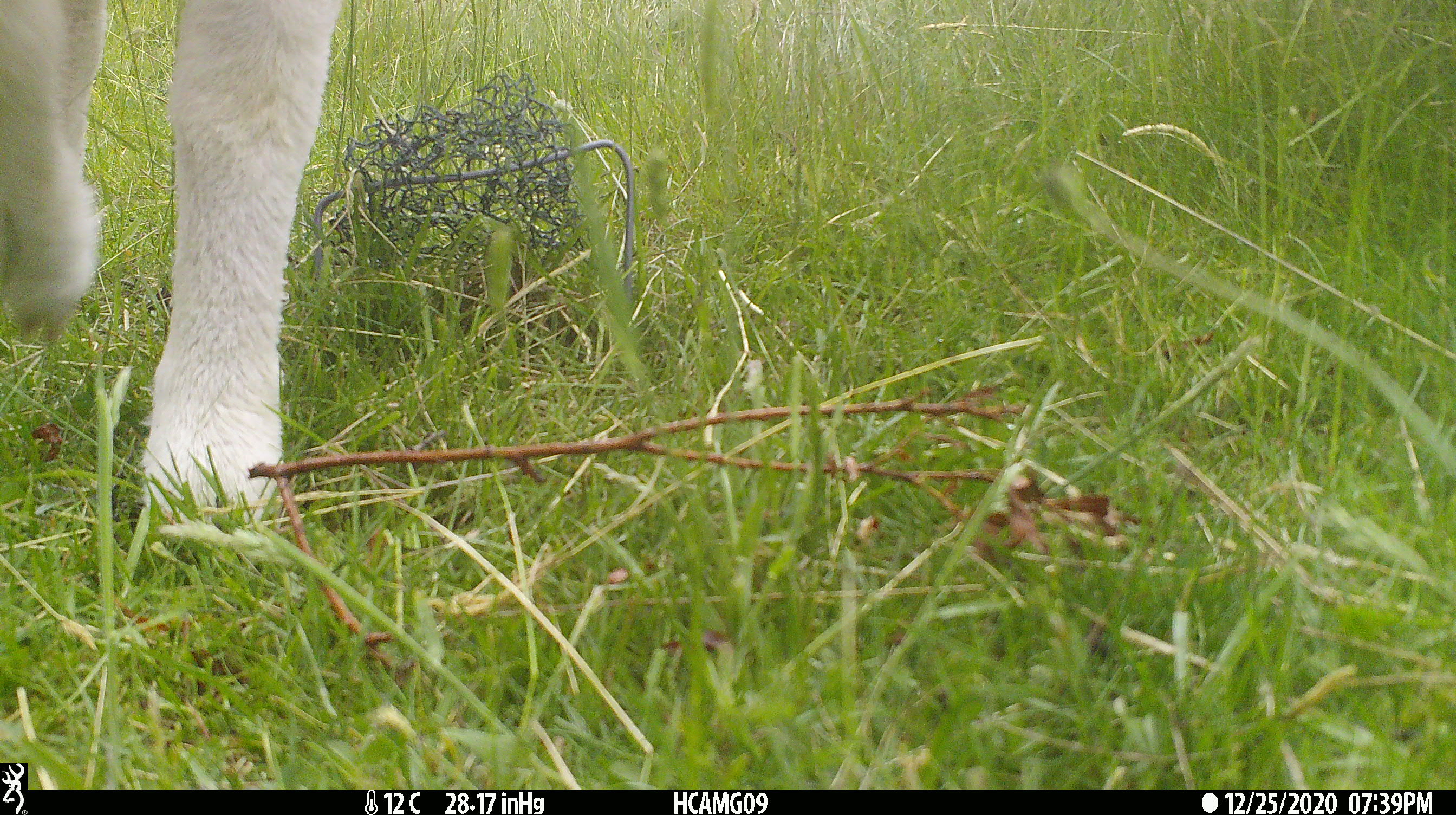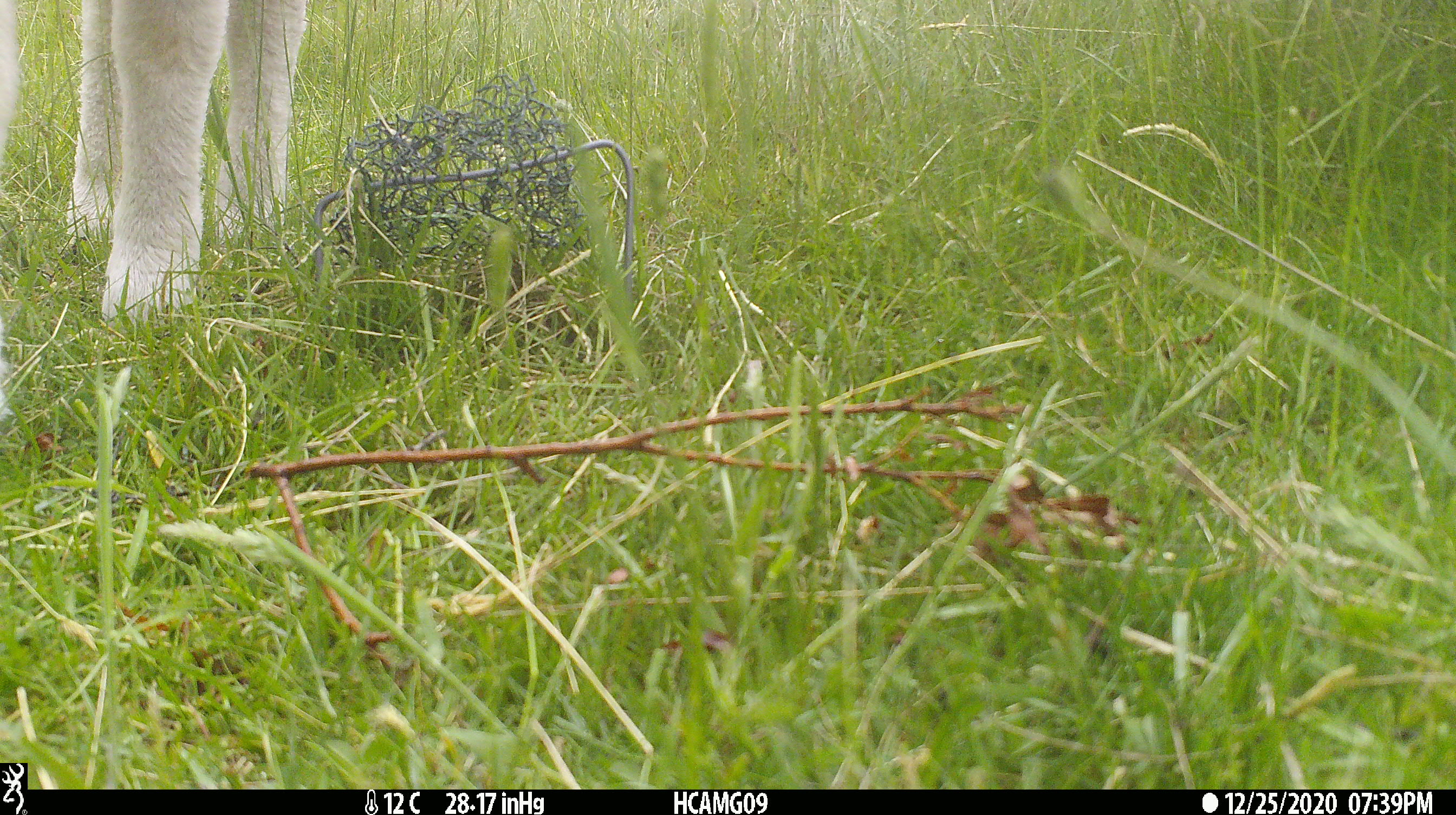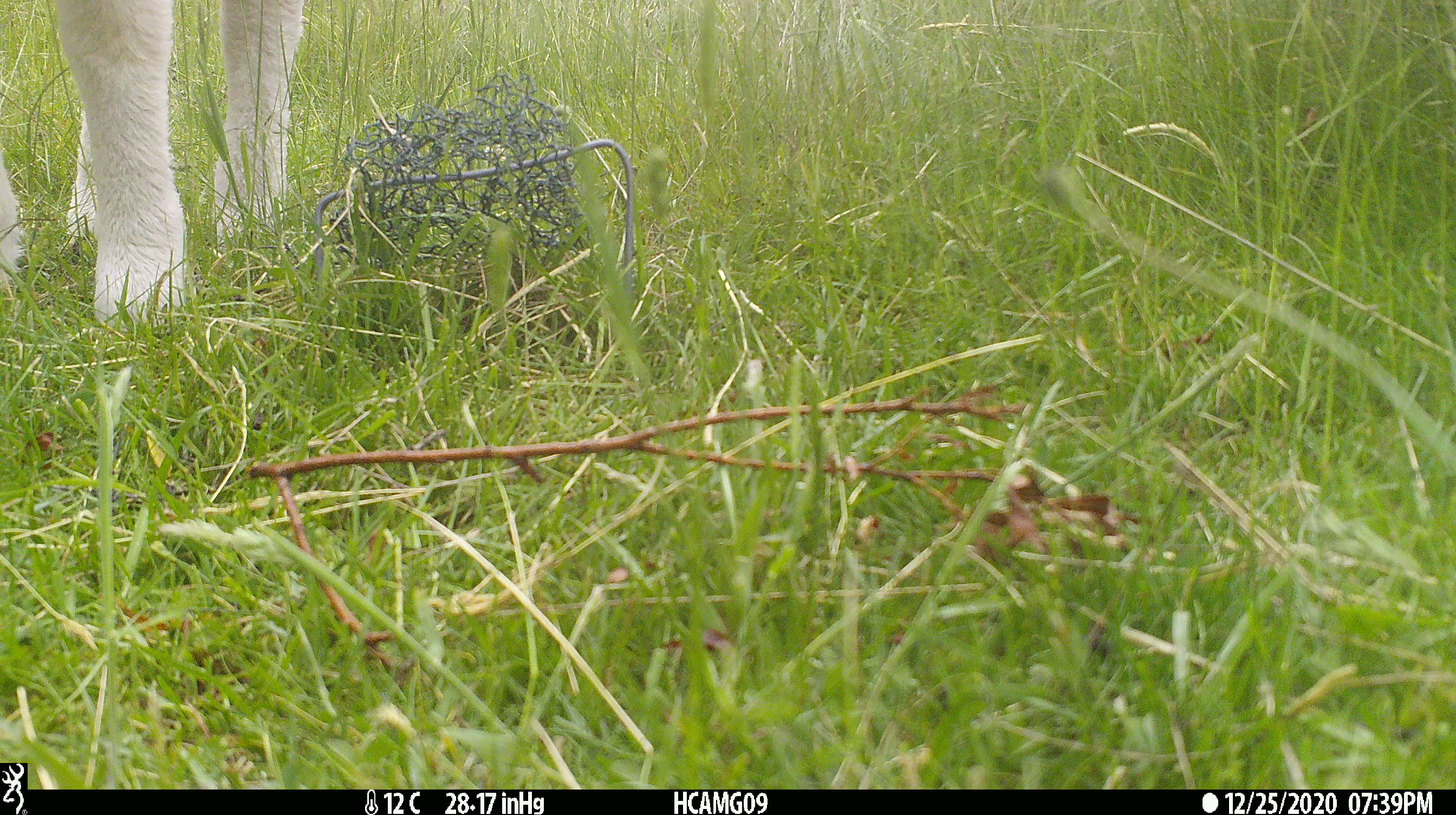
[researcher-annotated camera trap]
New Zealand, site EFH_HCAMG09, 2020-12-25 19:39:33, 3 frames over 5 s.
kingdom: Animalia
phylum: Chordata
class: Mammalia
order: Artiodactyla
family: Bovidae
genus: Ovis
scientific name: Ovis aries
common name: domestic sheep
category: sheep